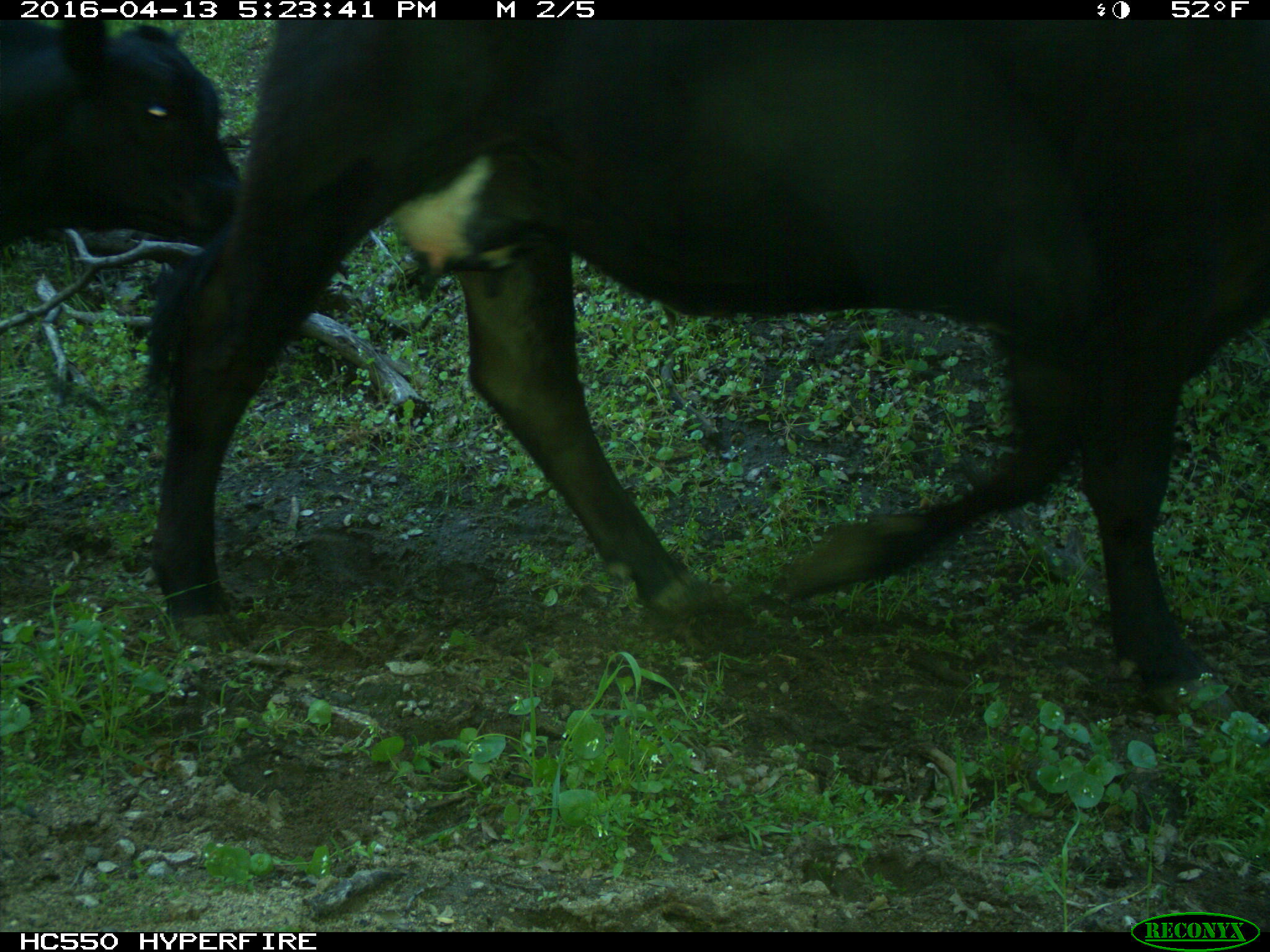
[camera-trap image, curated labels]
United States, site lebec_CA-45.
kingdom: Animalia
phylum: Chordata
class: Mammalia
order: Artiodactyla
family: Bovidae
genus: Bos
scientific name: Bos taurus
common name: domestic cow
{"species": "Bos taurus (domestic cow)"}